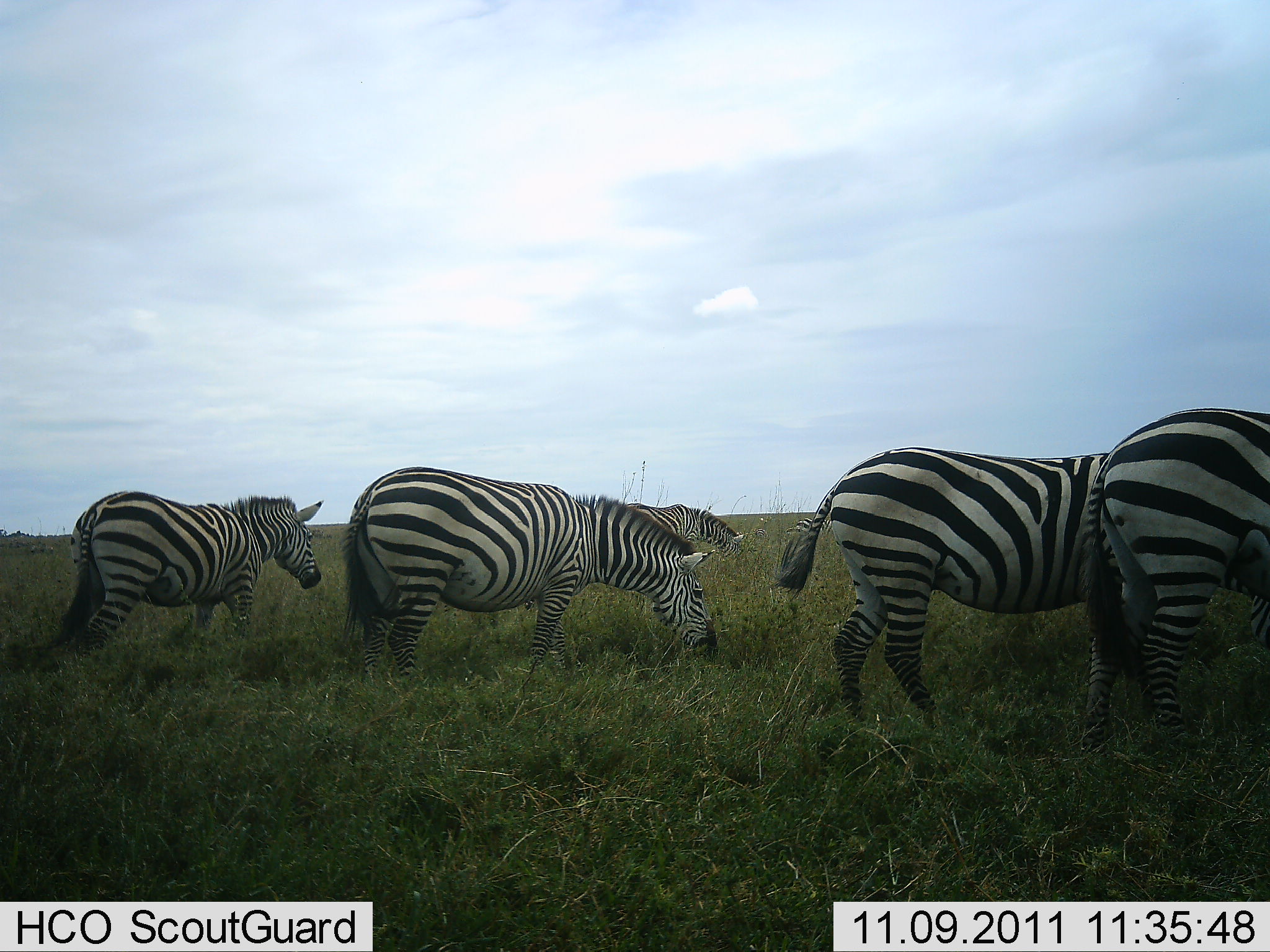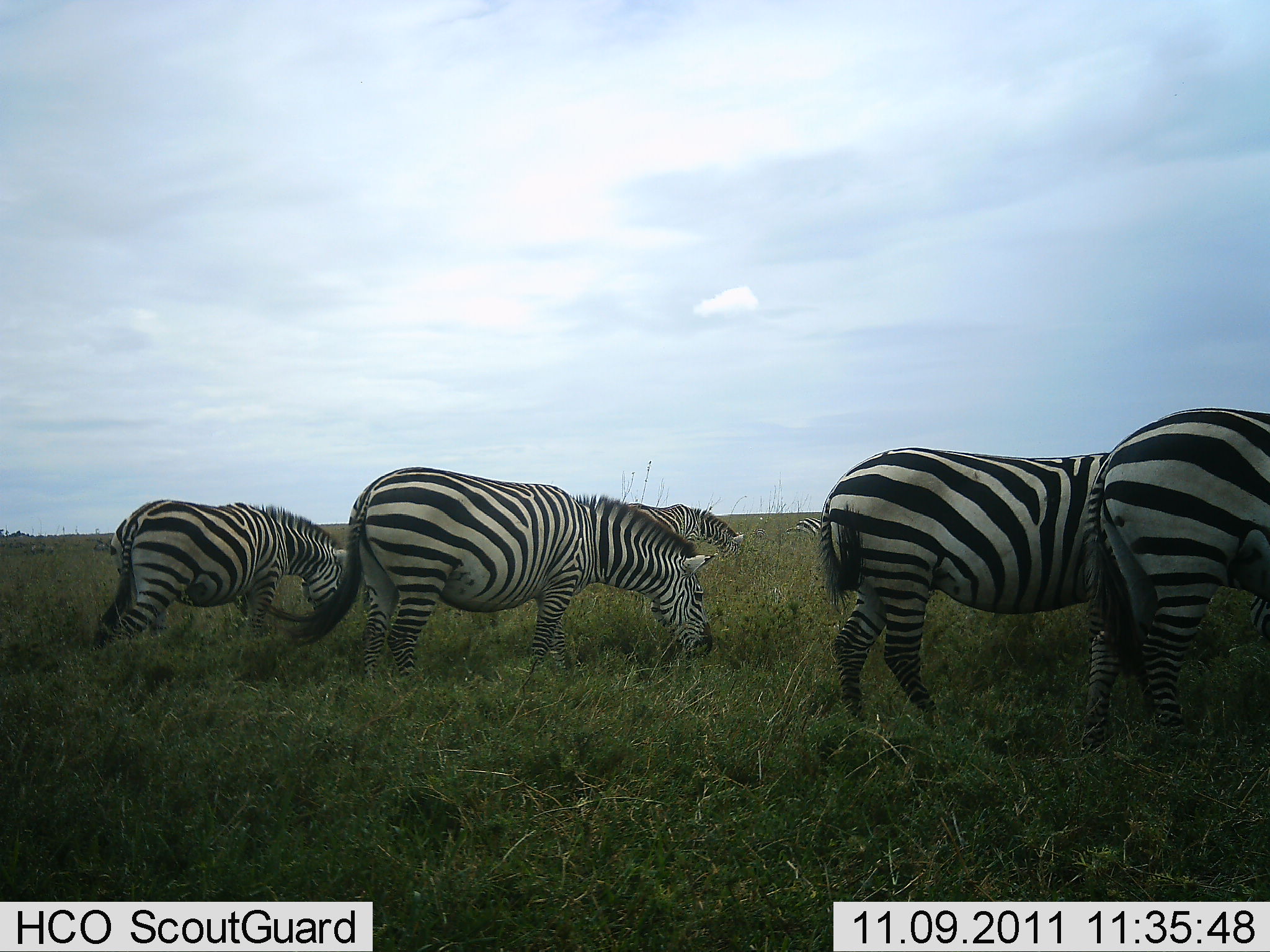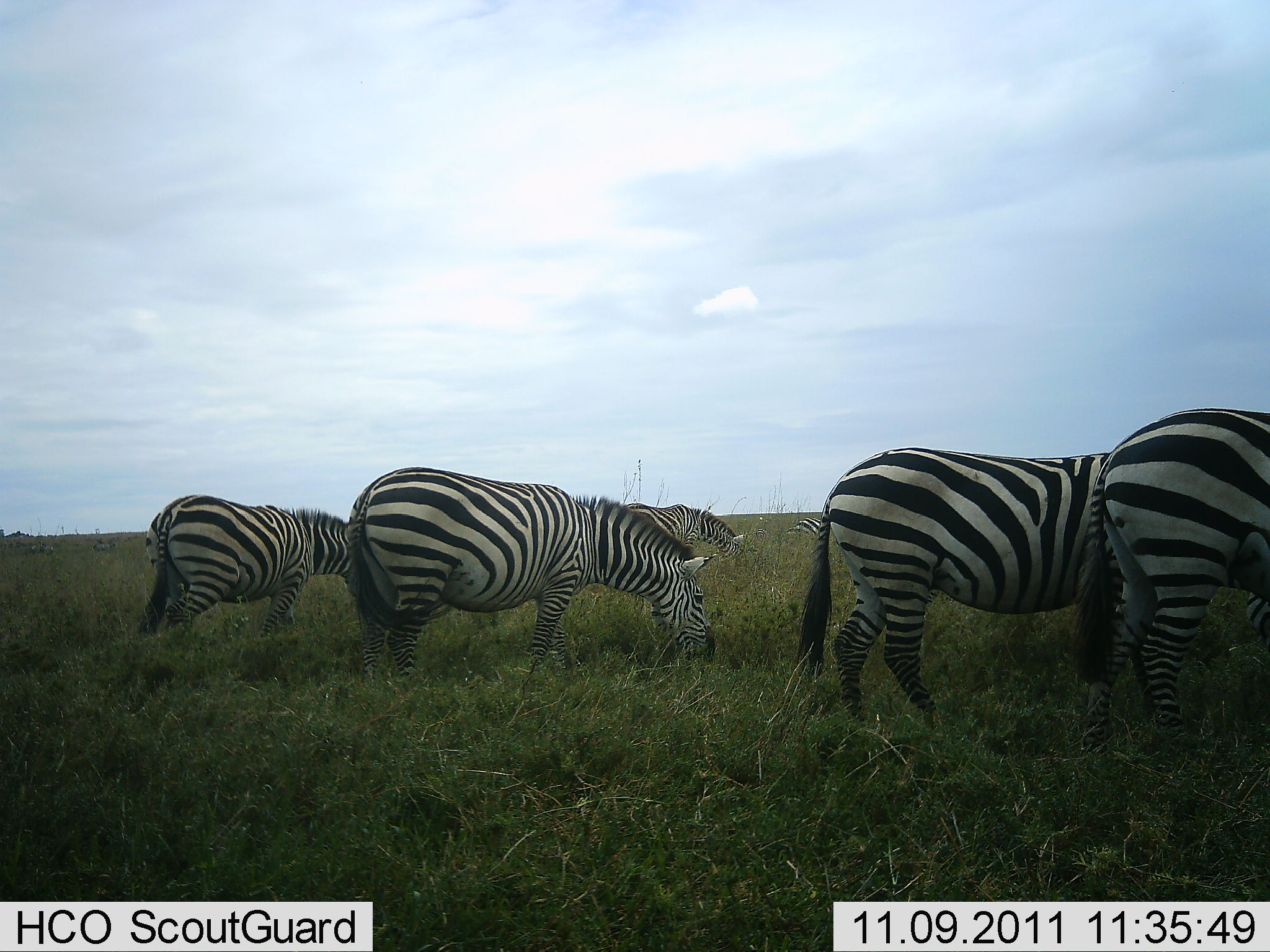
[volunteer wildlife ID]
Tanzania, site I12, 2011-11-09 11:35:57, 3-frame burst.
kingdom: Animalia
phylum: Chordata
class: Mammalia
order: Perissodactyla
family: Equidae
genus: Equus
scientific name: Equus quagga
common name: plains zebra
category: zebra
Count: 6.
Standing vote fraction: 23%.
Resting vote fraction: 8%.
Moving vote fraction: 8%.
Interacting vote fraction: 0%.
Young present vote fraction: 0%.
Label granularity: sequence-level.